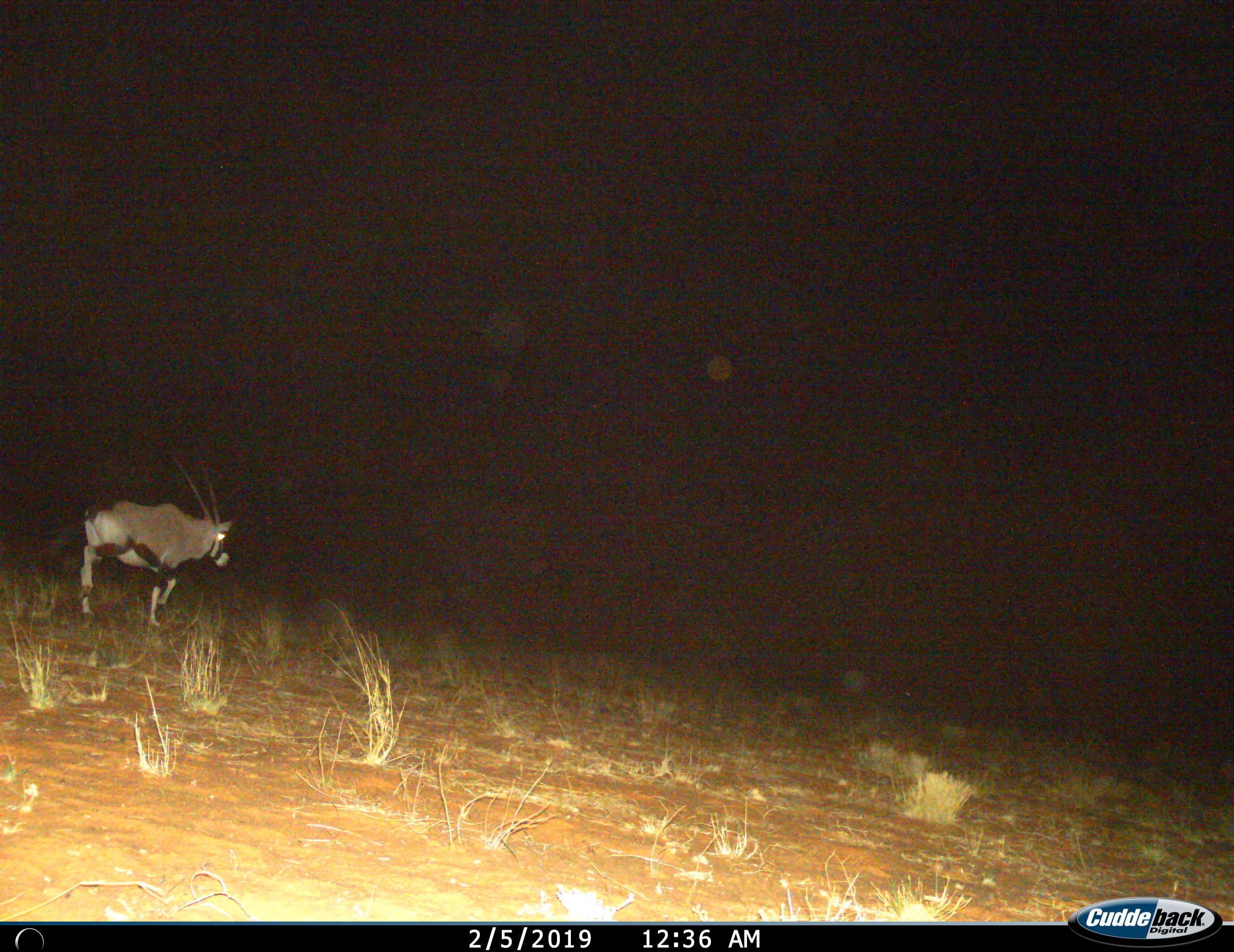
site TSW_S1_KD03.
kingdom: Animalia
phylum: Chordata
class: Mammalia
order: Artiodactyla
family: Bovidae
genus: Oryx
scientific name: Oryx gazella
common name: gemsbok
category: oryx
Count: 1.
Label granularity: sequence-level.